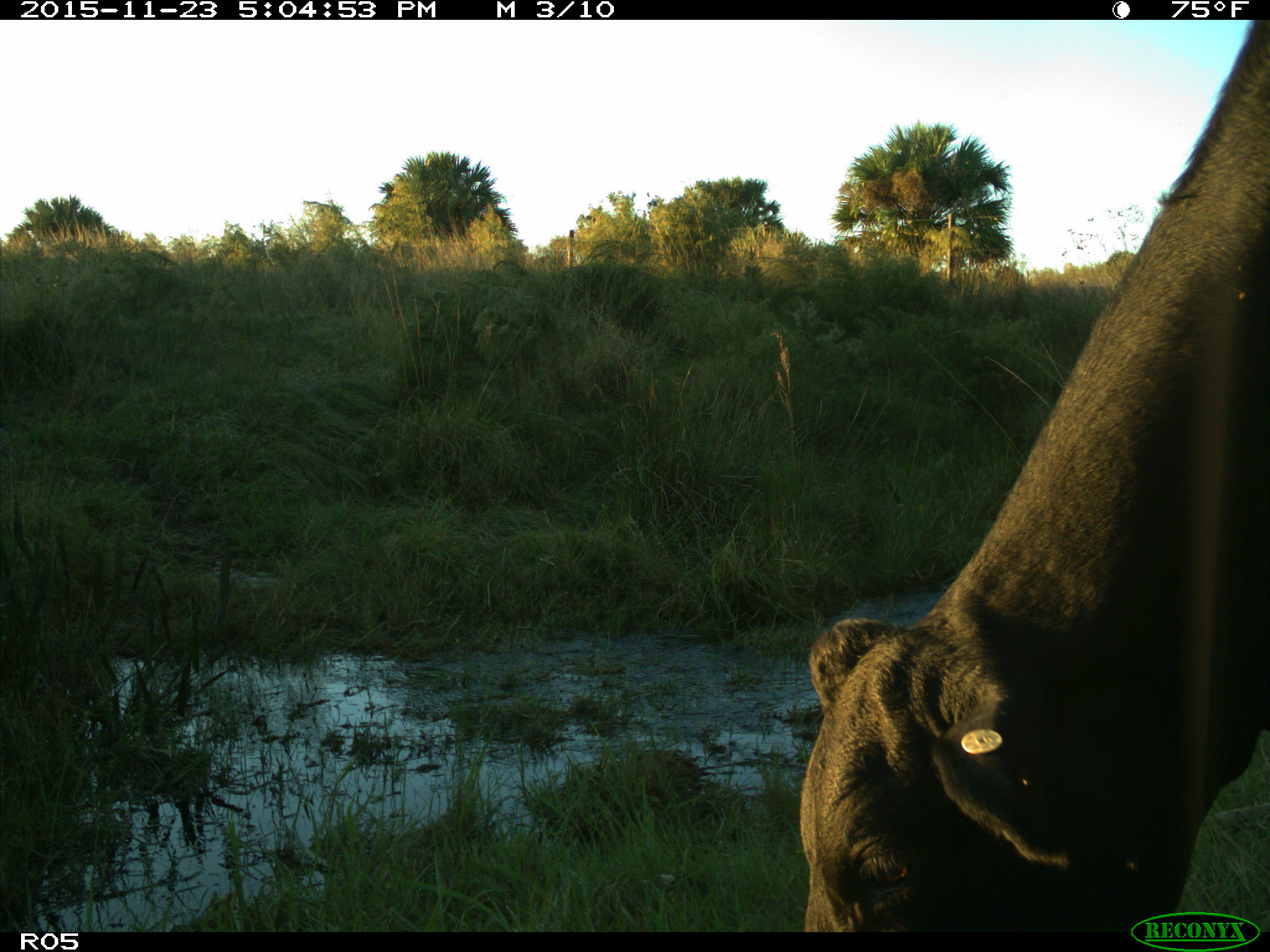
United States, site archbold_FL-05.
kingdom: Animalia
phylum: Chordata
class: Mammalia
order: Artiodactyla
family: Bovidae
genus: Bos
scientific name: Bos taurus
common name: domestic cow